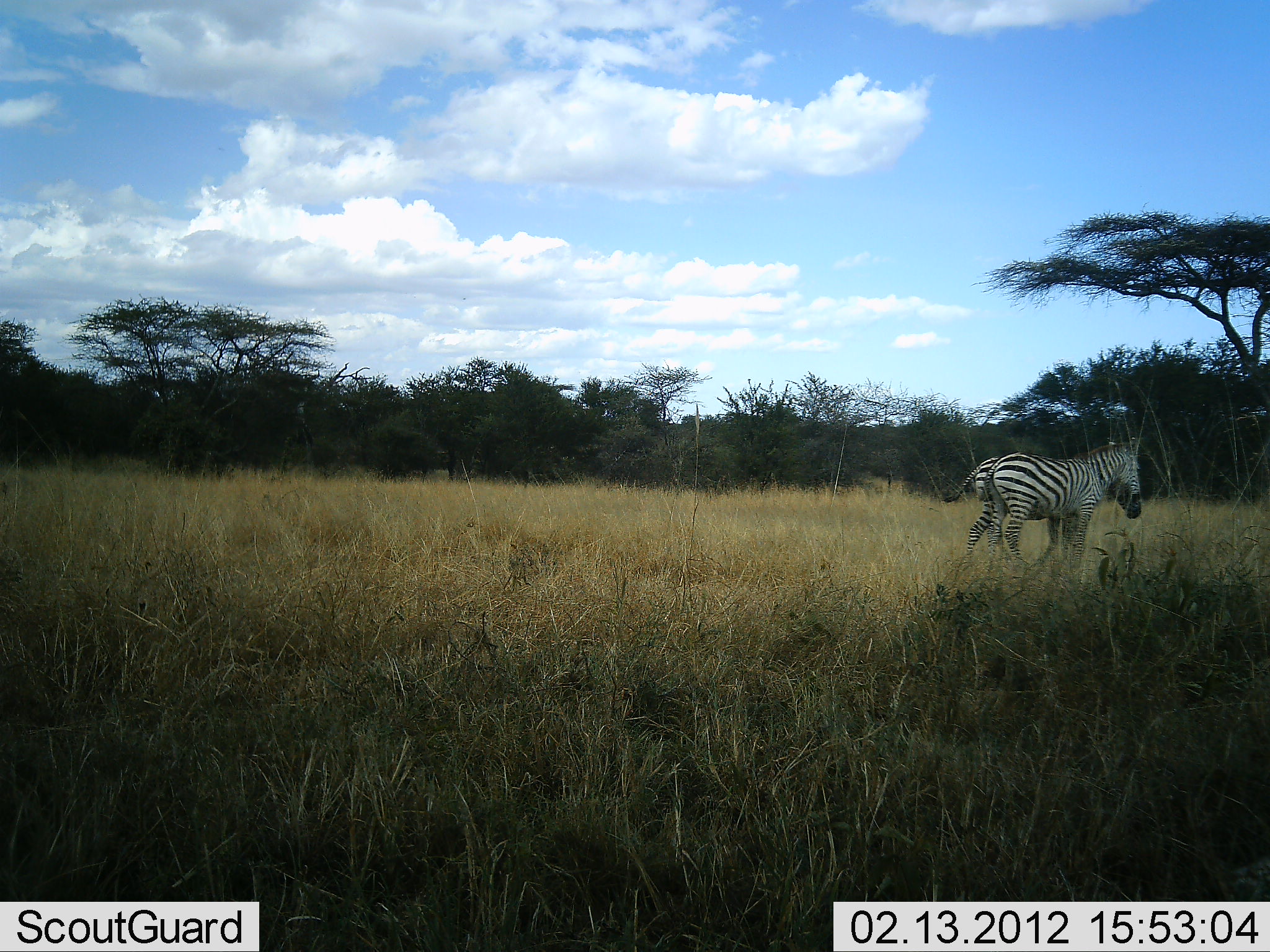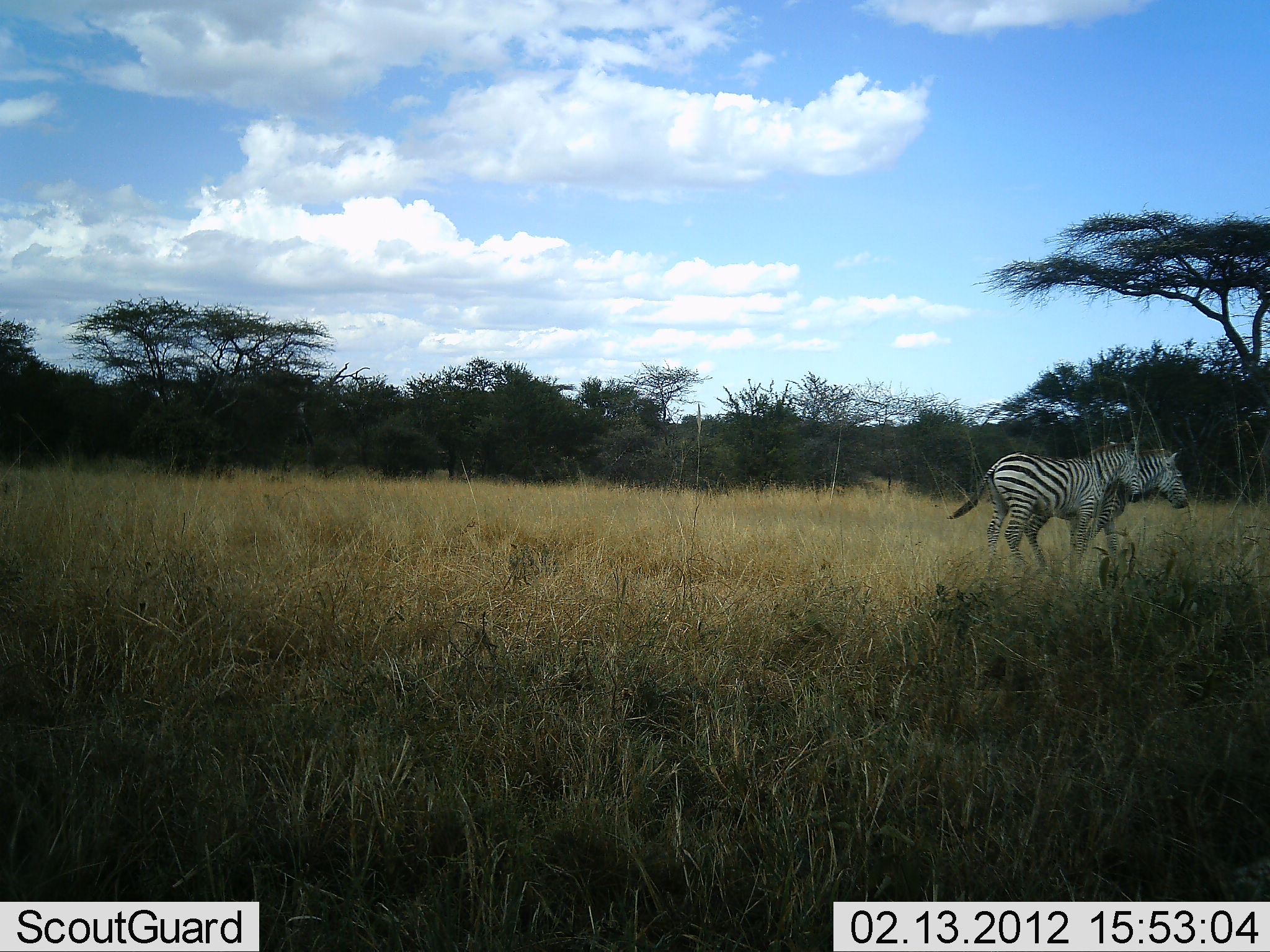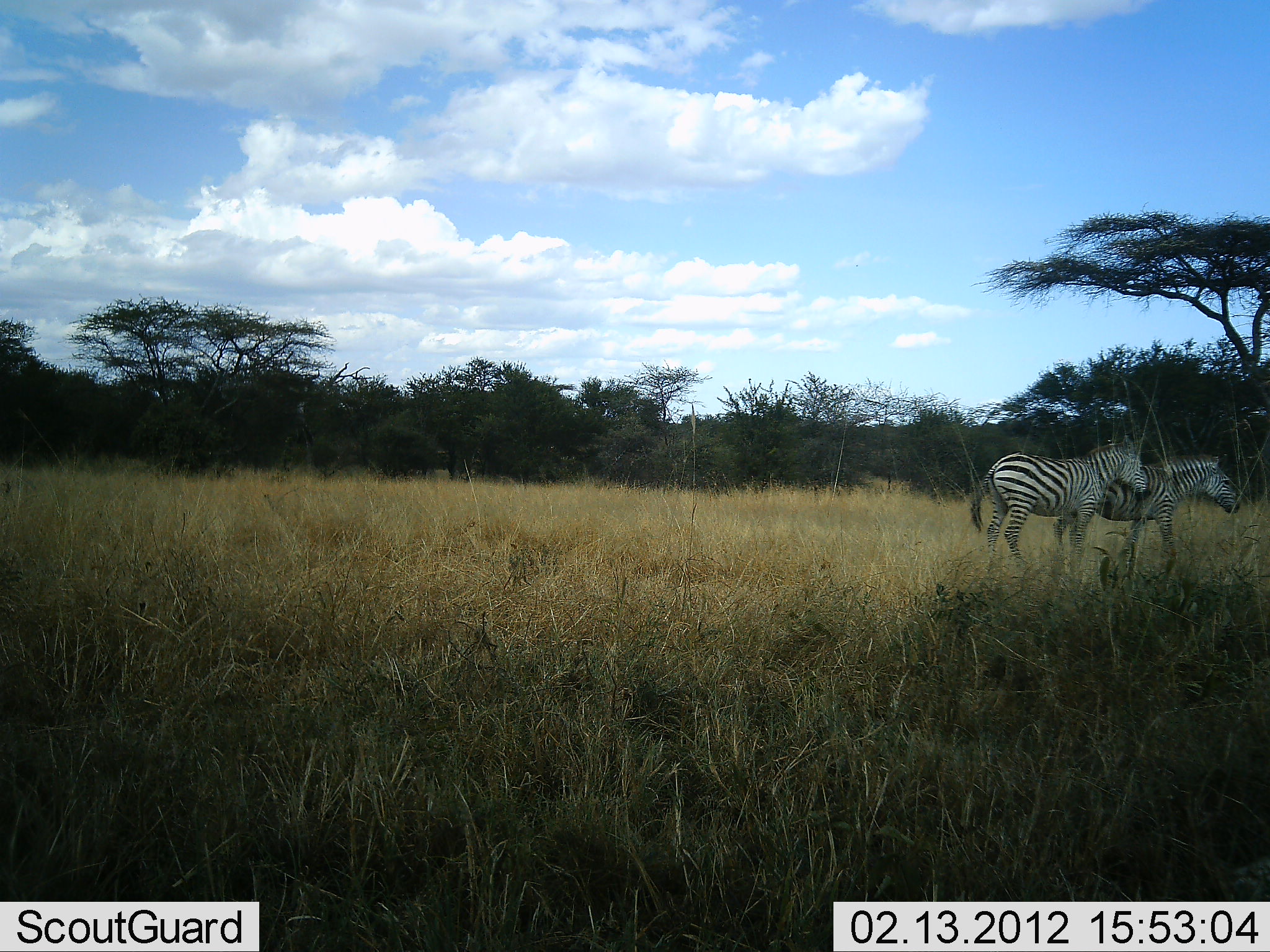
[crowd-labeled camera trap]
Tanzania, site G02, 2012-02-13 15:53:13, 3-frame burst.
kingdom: Animalia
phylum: Chordata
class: Mammalia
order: Perissodactyla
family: Equidae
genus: Equus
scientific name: Equus quagga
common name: plains zebra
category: zebra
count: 2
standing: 31%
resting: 0%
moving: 81%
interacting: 0%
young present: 0%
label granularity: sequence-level